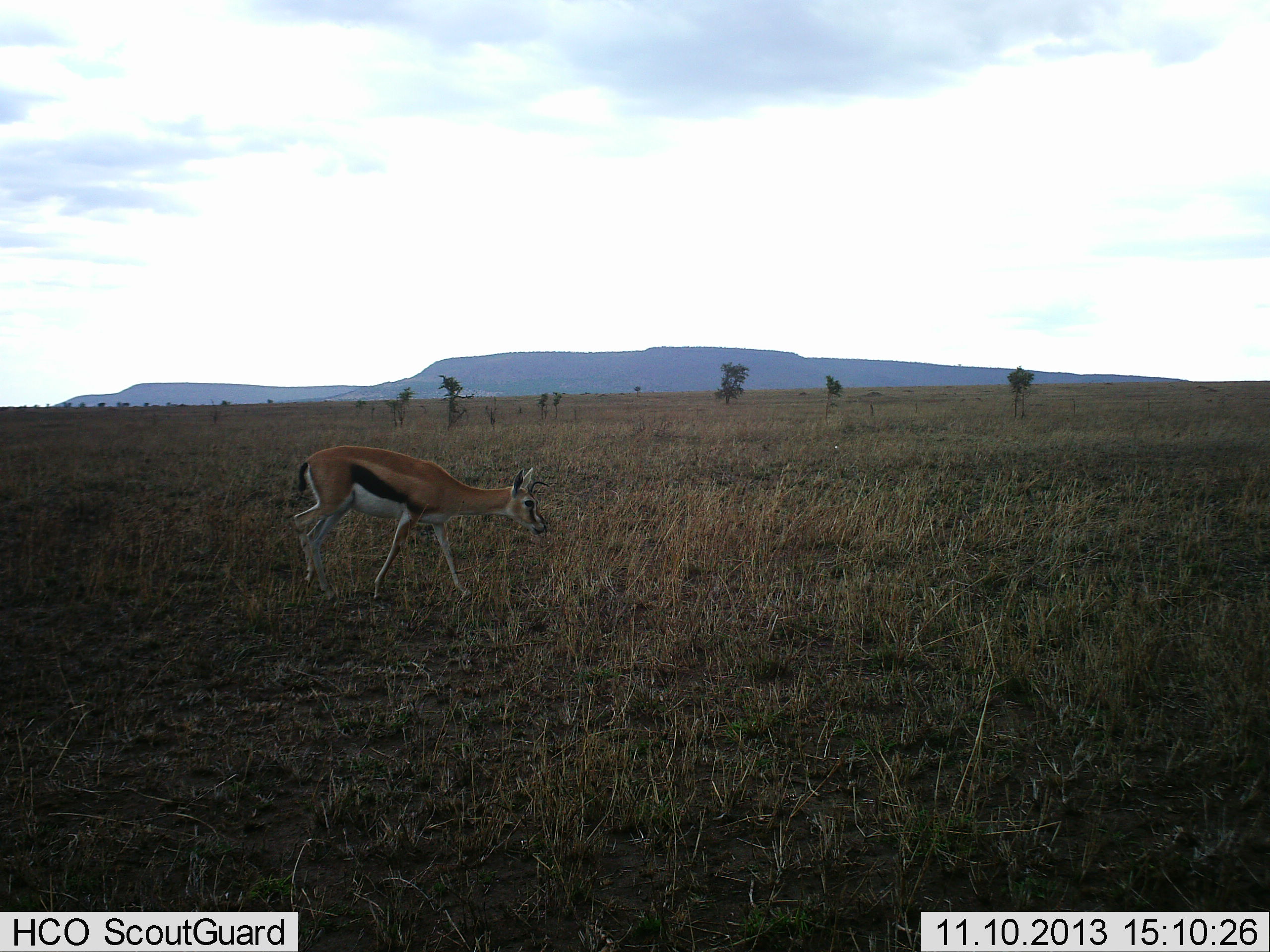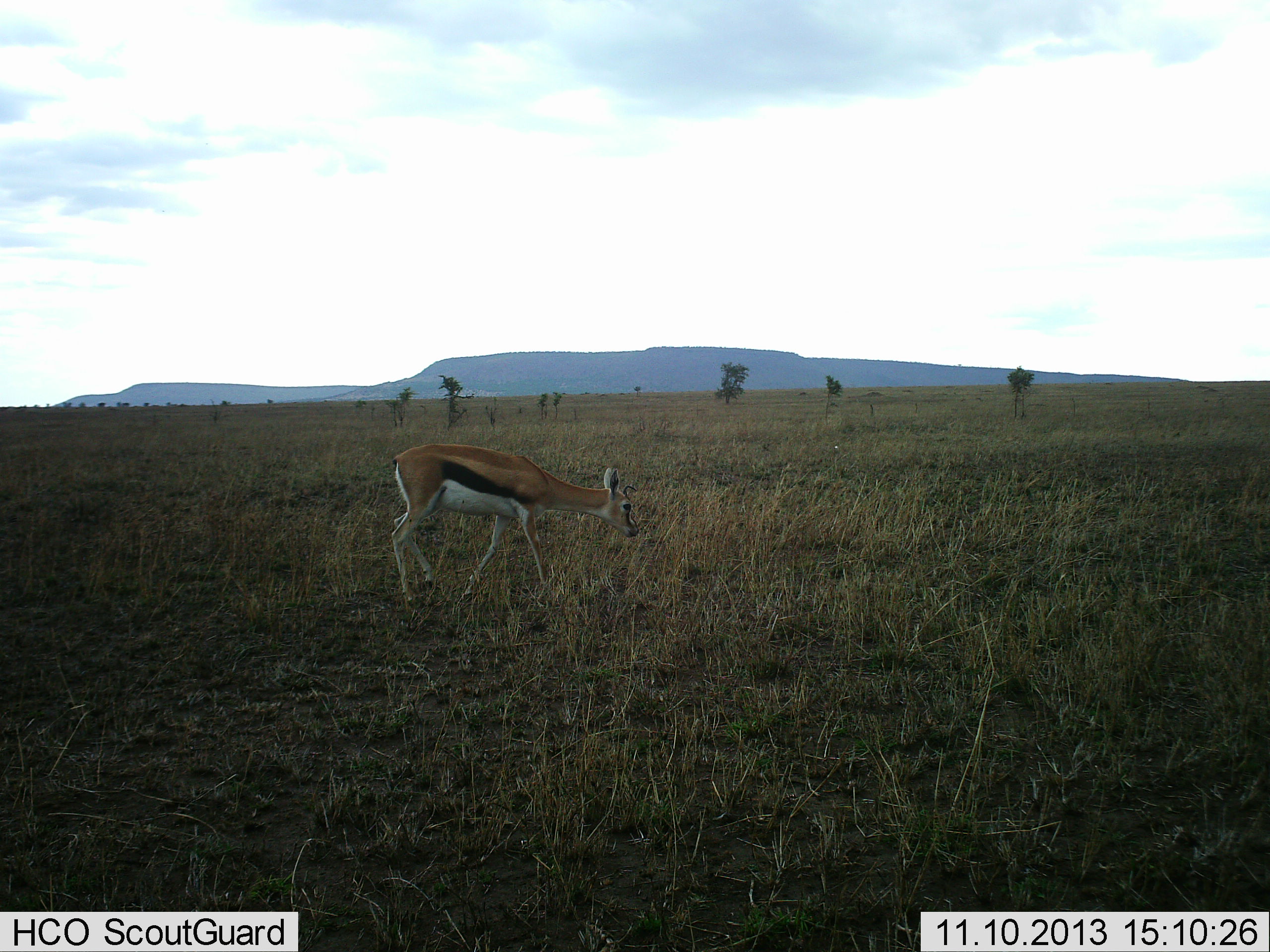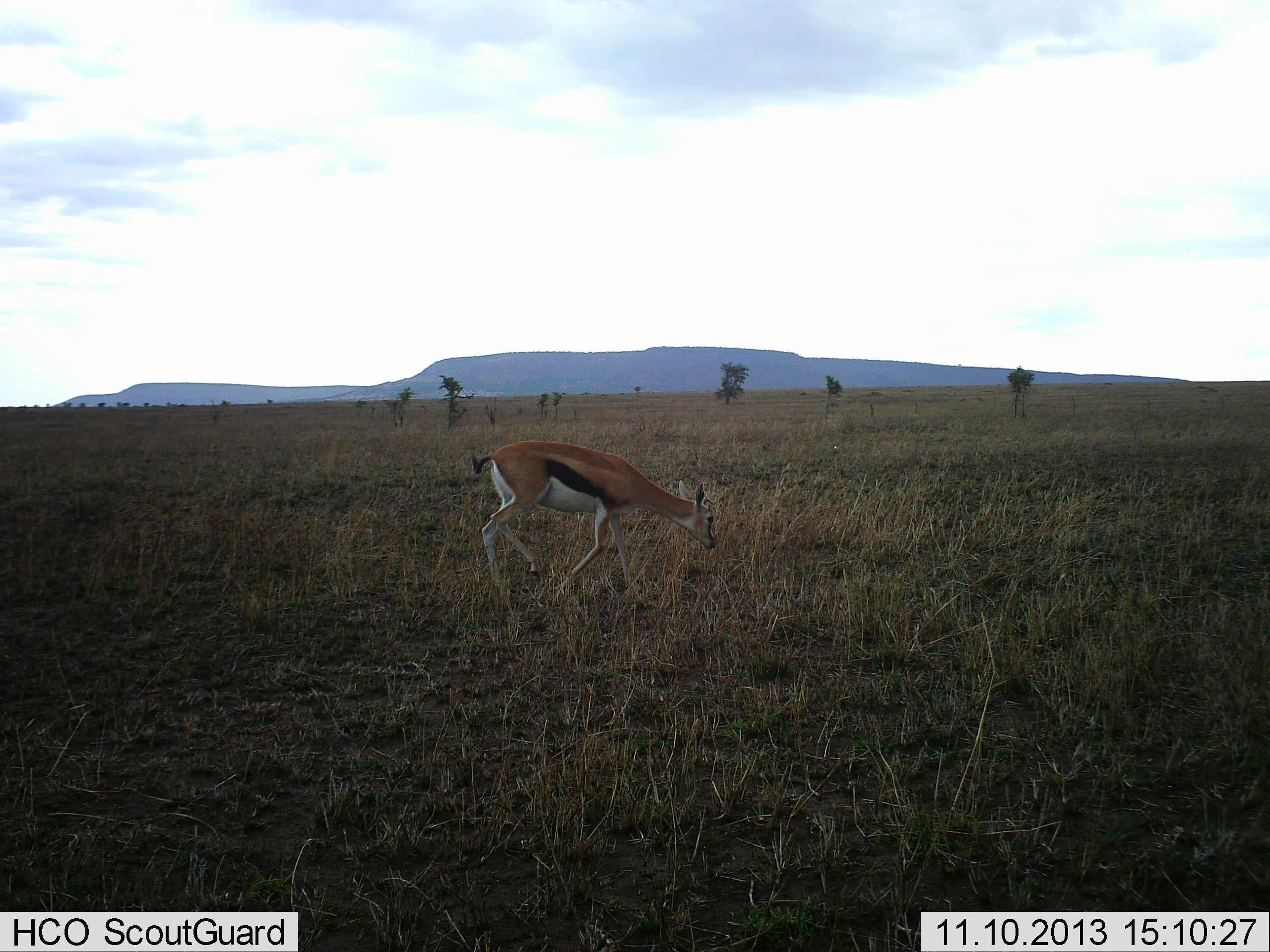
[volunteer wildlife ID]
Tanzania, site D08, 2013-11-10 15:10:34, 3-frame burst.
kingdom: Animalia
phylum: Chordata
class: Mammalia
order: Artiodactyla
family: Bovidae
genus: Eudorcas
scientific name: Eudorcas thomsonii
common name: thomson's gazelle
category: gazellethomsons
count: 1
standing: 0%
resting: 0%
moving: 80%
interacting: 0%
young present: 0%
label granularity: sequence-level